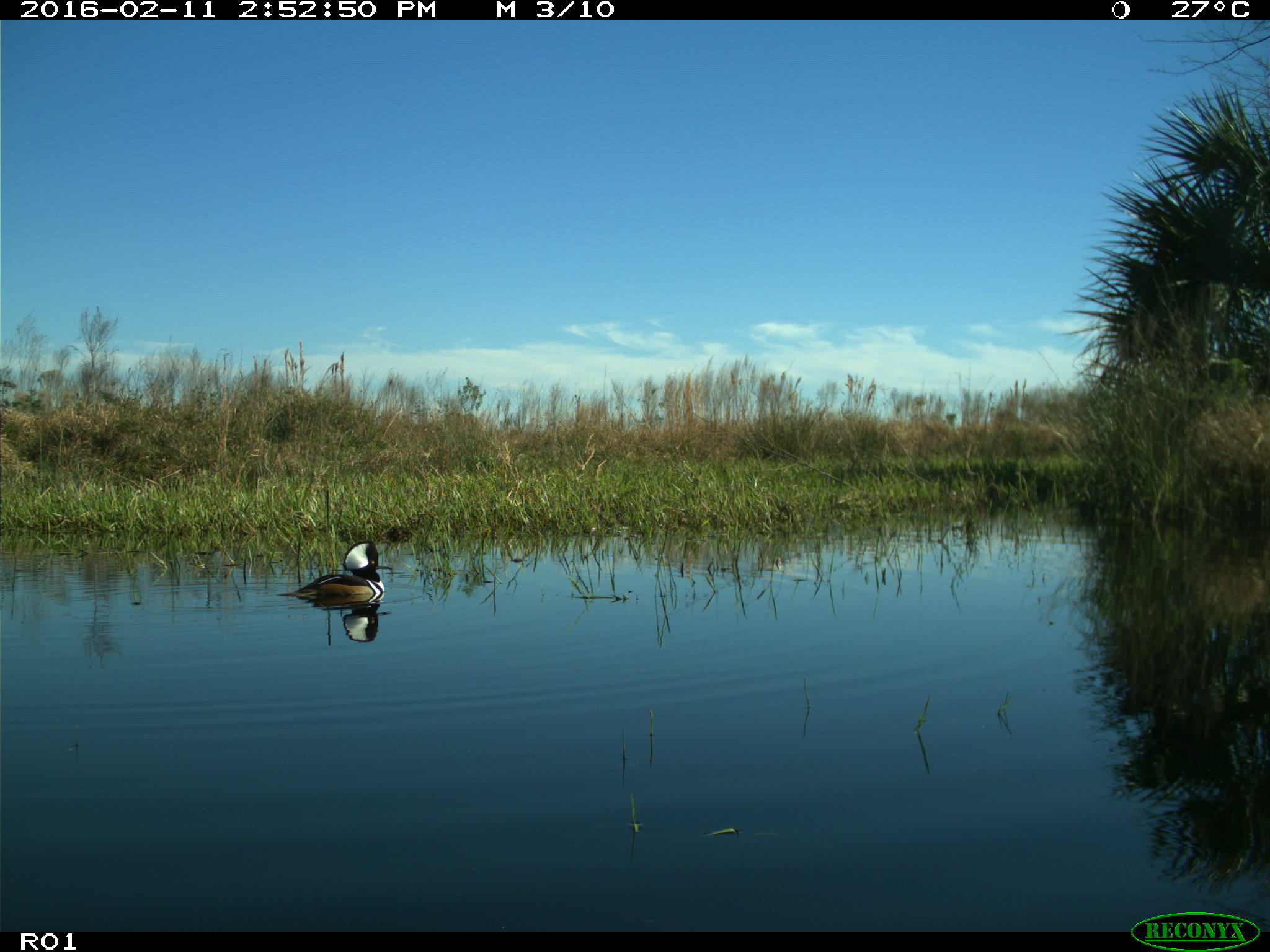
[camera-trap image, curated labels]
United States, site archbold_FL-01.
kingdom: Animalia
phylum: Chordata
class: Aves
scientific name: Aves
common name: birds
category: unidentified bird